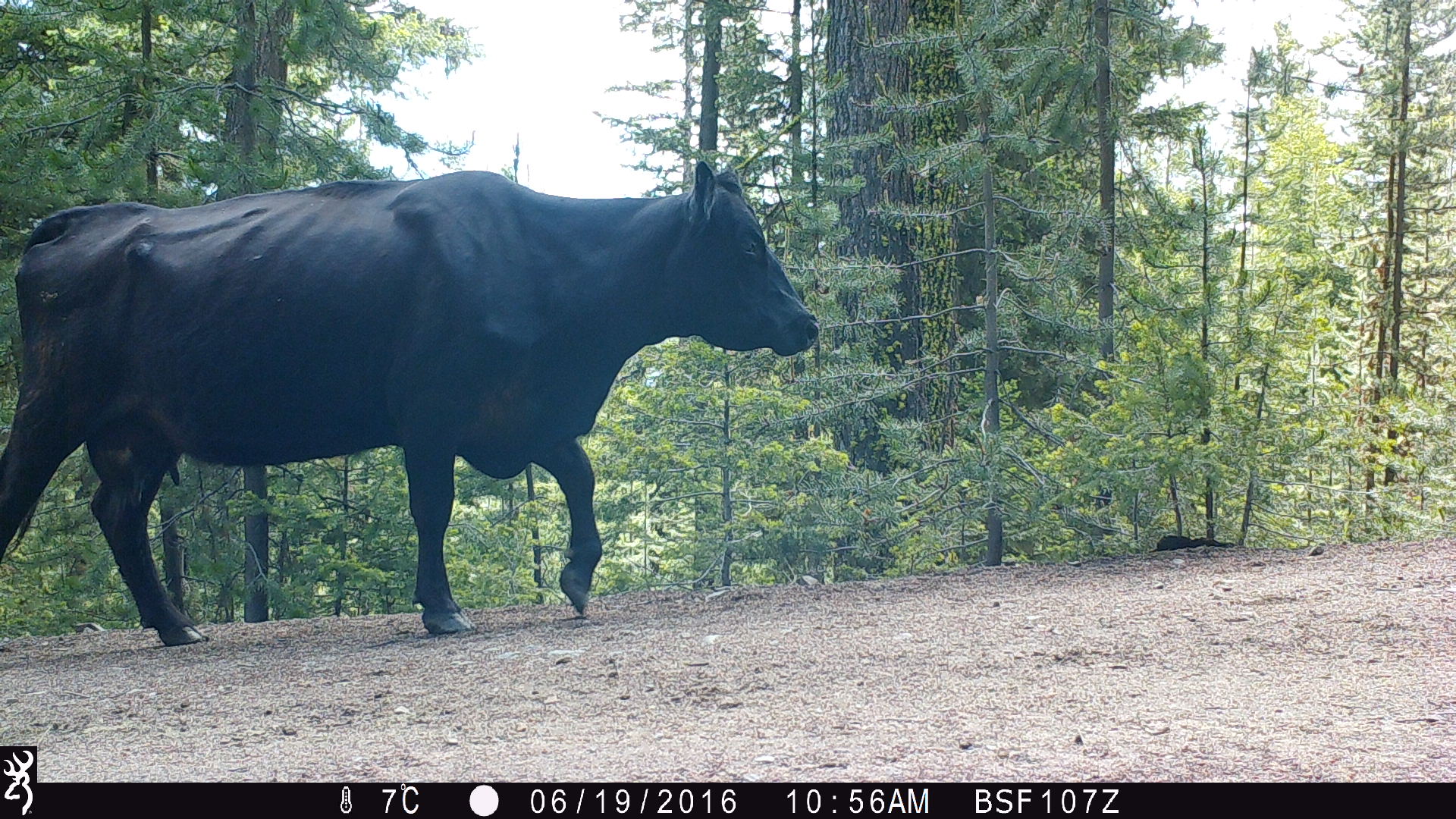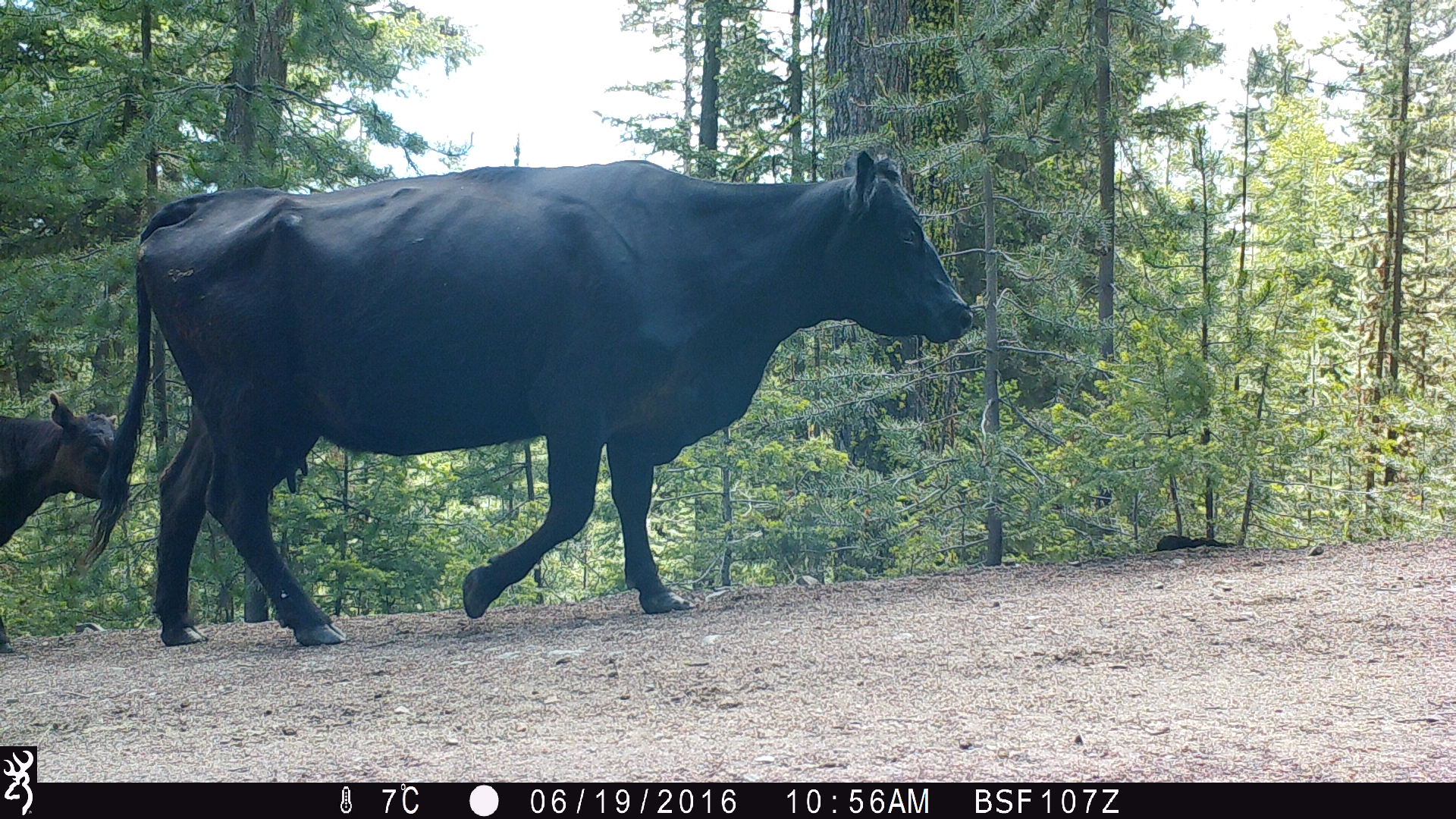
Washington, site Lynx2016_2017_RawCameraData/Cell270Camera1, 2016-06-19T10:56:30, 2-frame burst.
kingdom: Animalia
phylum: Chordata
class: Mammalia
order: Artiodactyla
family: Bovidae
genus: Bos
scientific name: Bos taurus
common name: domestic cattle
Domestic cattle (Bos taurus). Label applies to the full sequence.